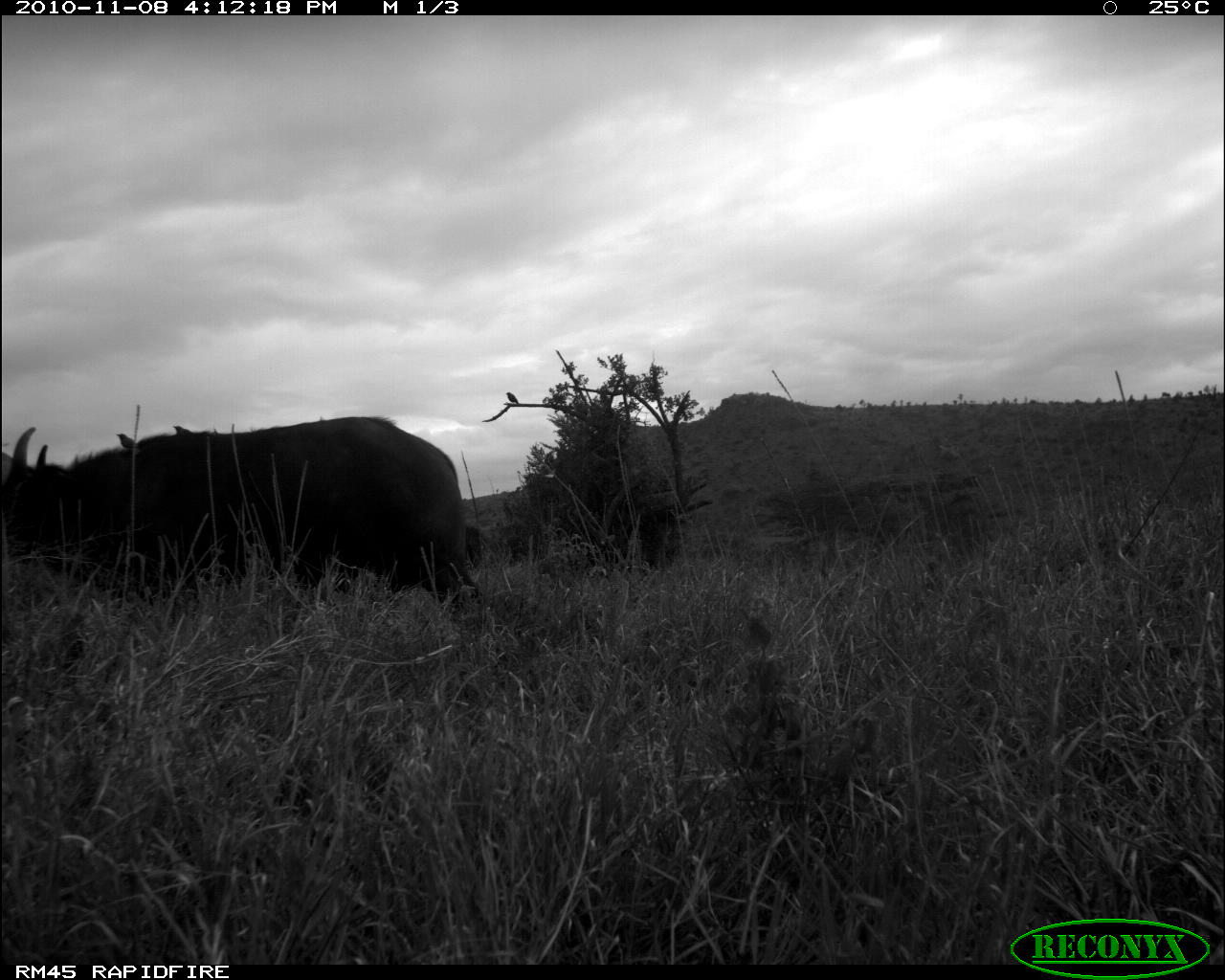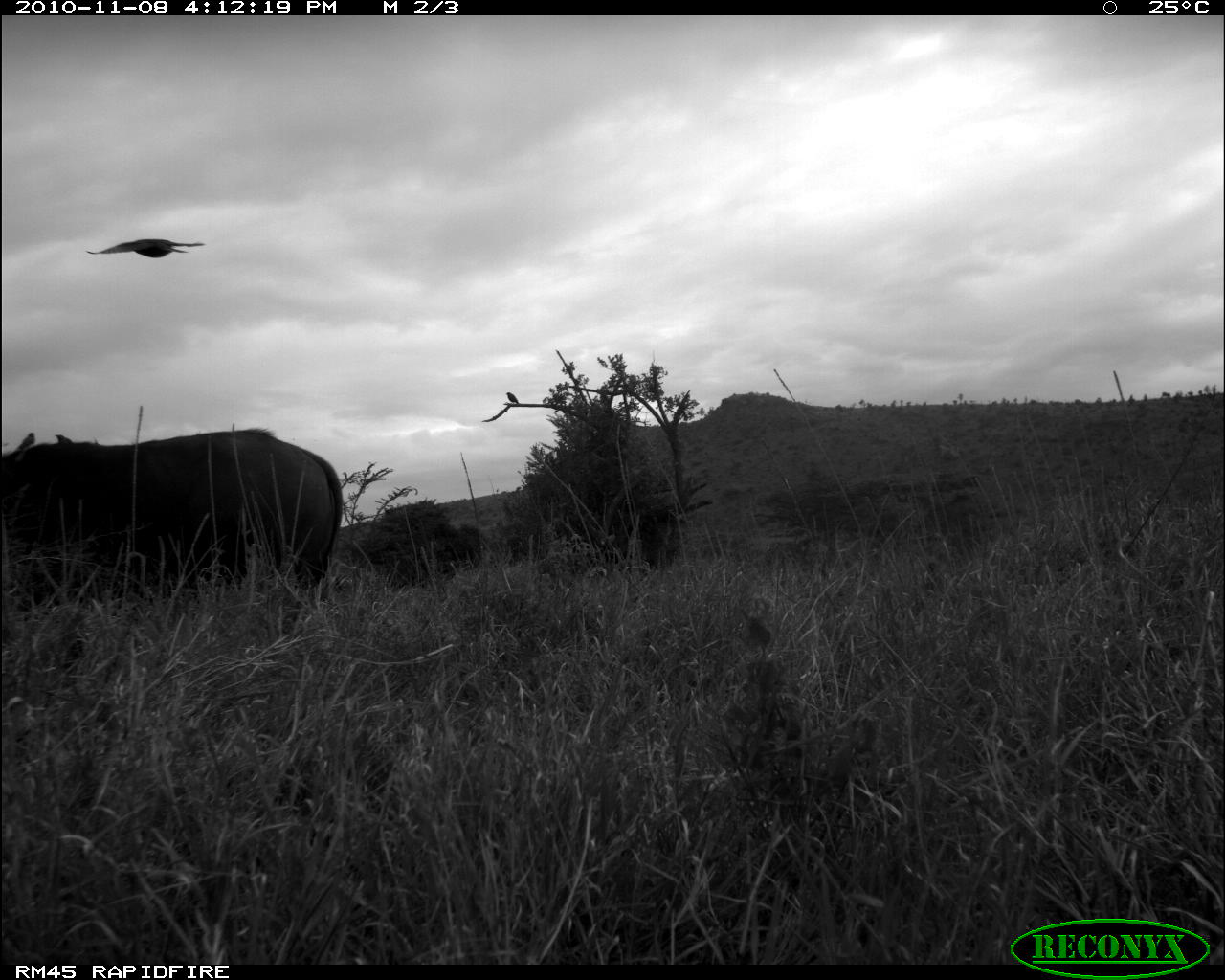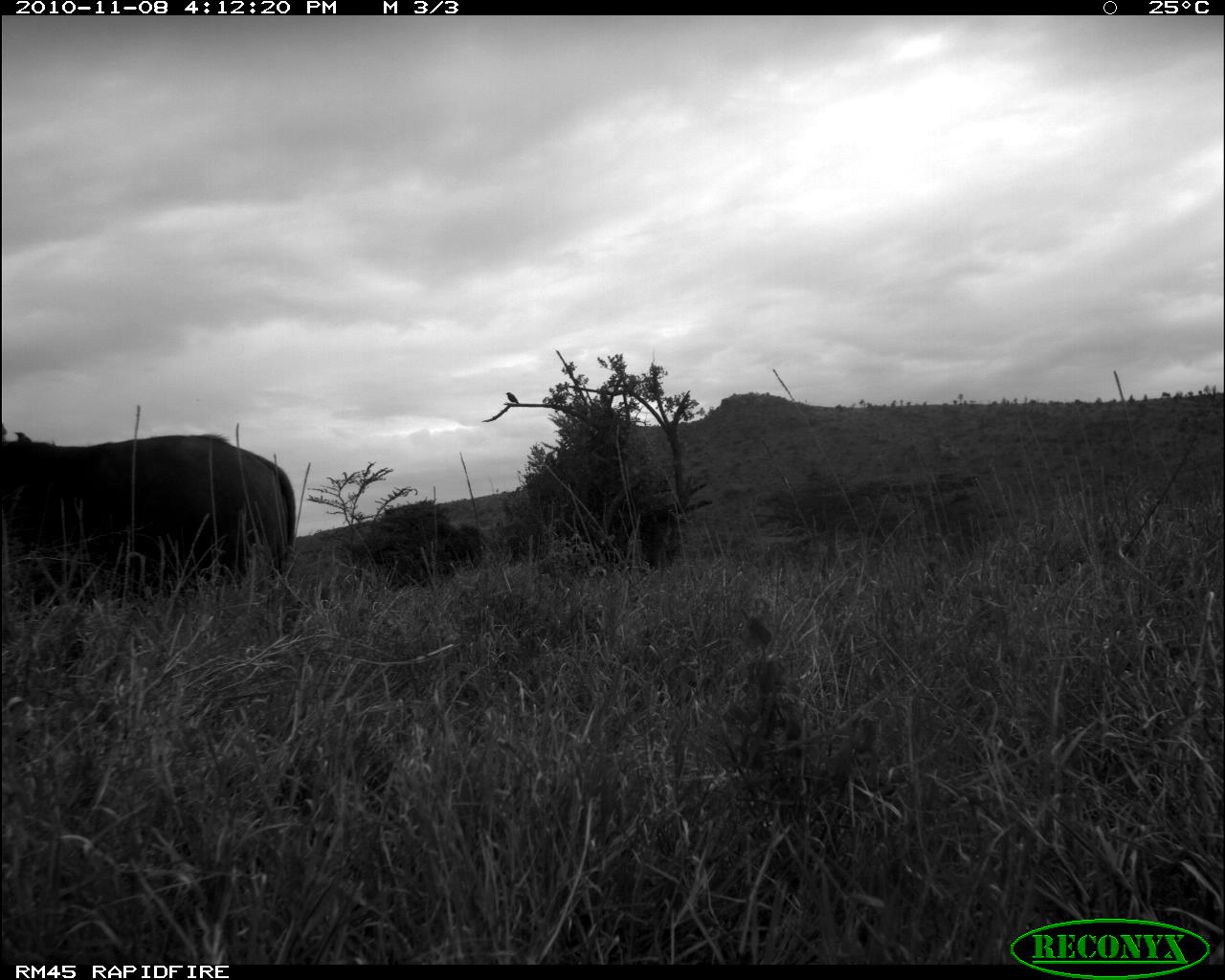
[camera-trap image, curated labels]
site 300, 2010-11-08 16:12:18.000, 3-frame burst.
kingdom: Animalia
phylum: Chordata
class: Mammalia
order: Artiodactyla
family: Bovidae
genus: Syncerus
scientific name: Syncerus caffer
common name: african buffalo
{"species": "Syncerus caffer (african buffalo)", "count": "2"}